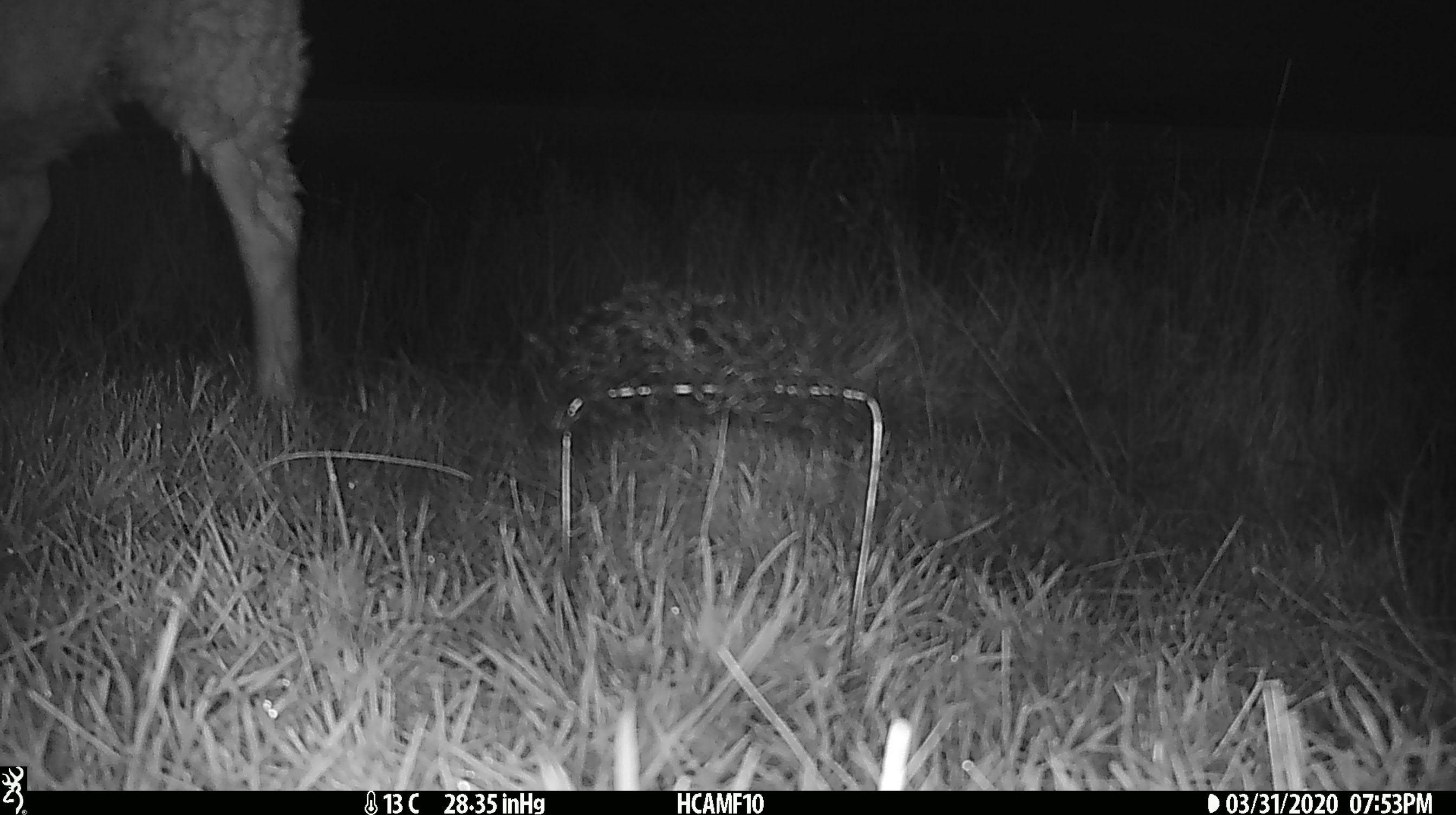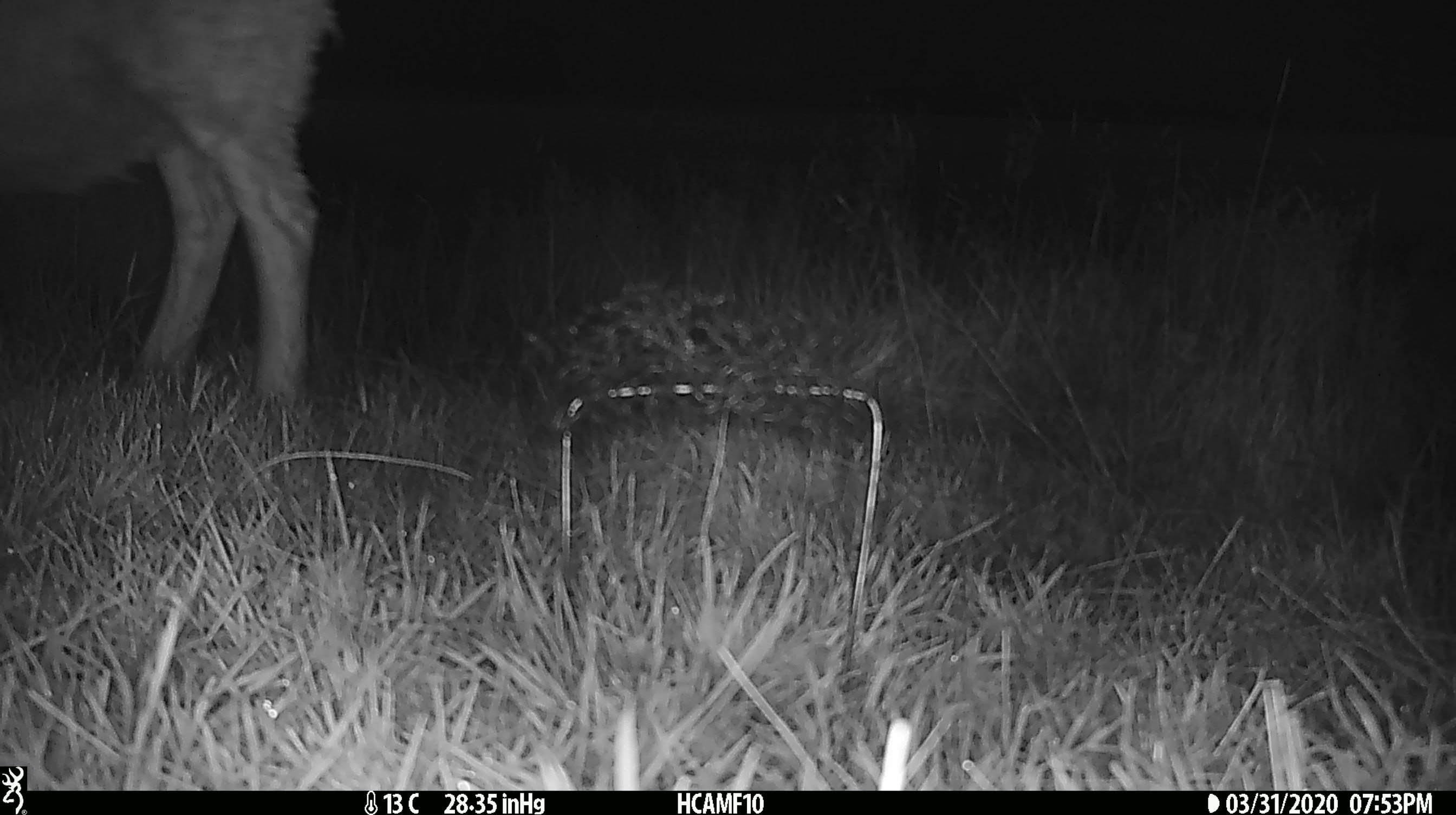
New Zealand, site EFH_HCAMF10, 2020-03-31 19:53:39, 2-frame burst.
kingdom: Animalia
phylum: Chordata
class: Mammalia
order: Artiodactyla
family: Bovidae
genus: Ovis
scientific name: Ovis aries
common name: domestic sheep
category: sheep